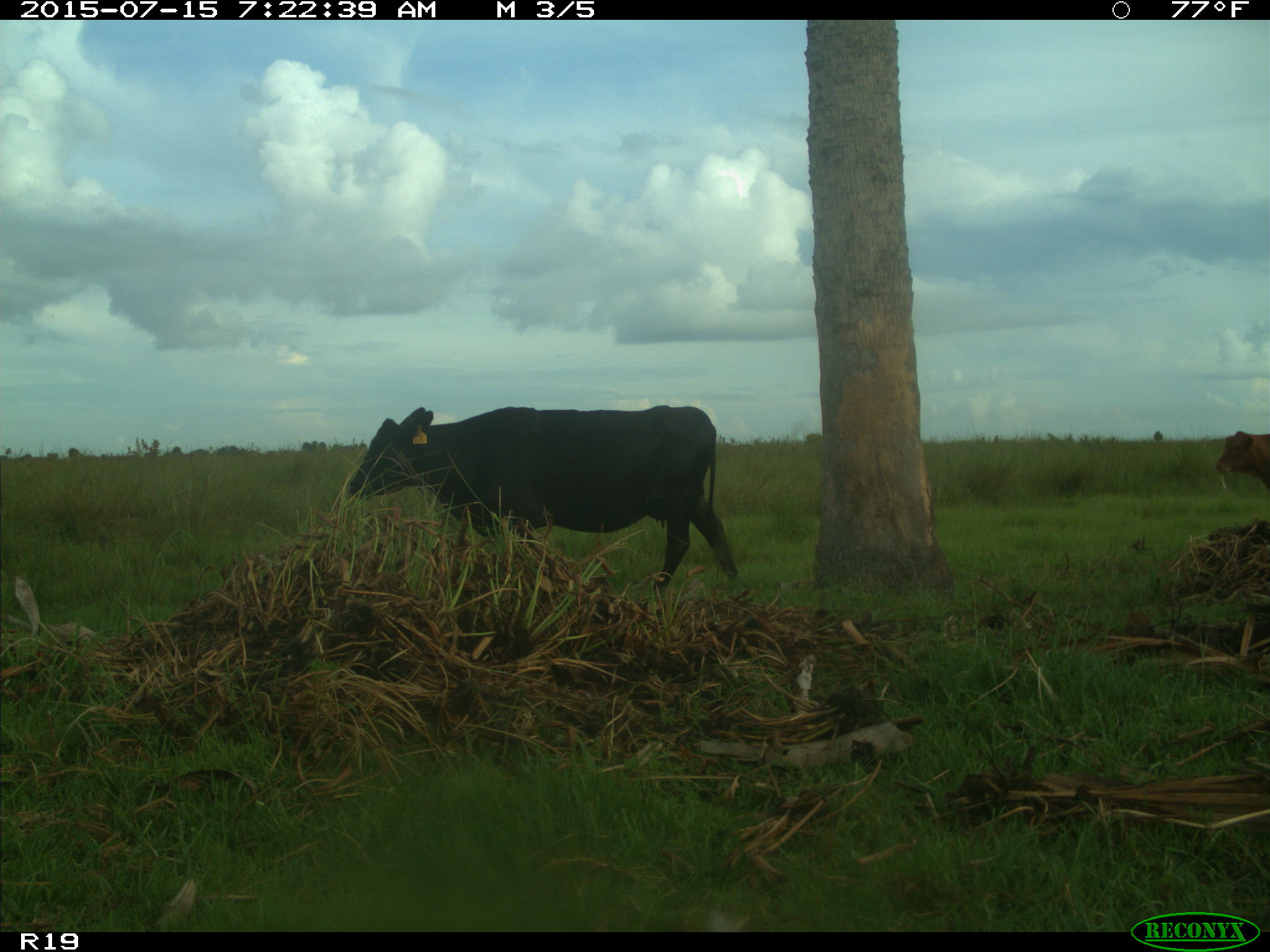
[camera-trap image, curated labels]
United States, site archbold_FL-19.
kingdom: Animalia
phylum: Chordata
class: Mammalia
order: Artiodactyla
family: Bovidae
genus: Bos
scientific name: Bos taurus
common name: domestic cow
Bos taurus (domestic cow).